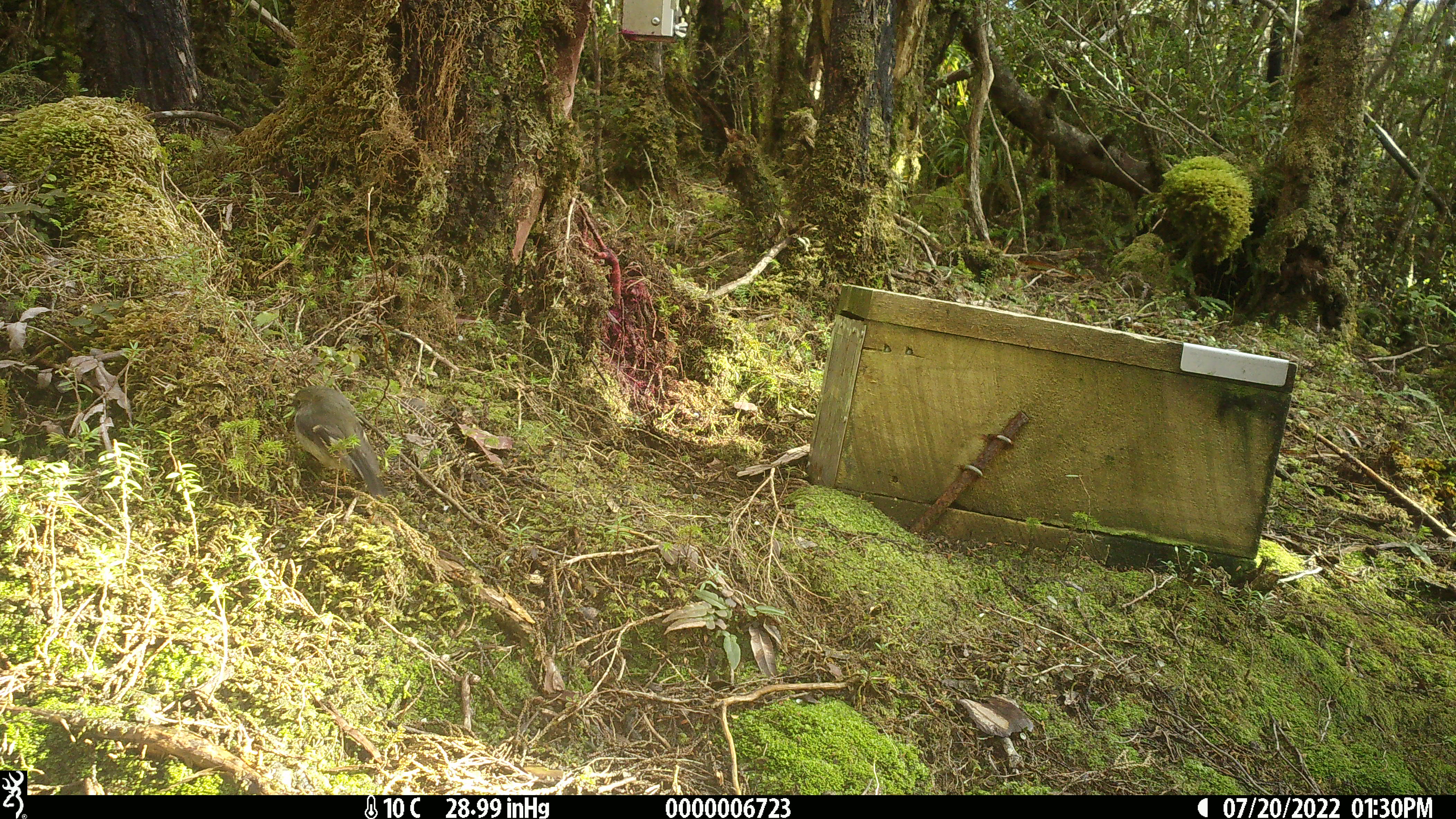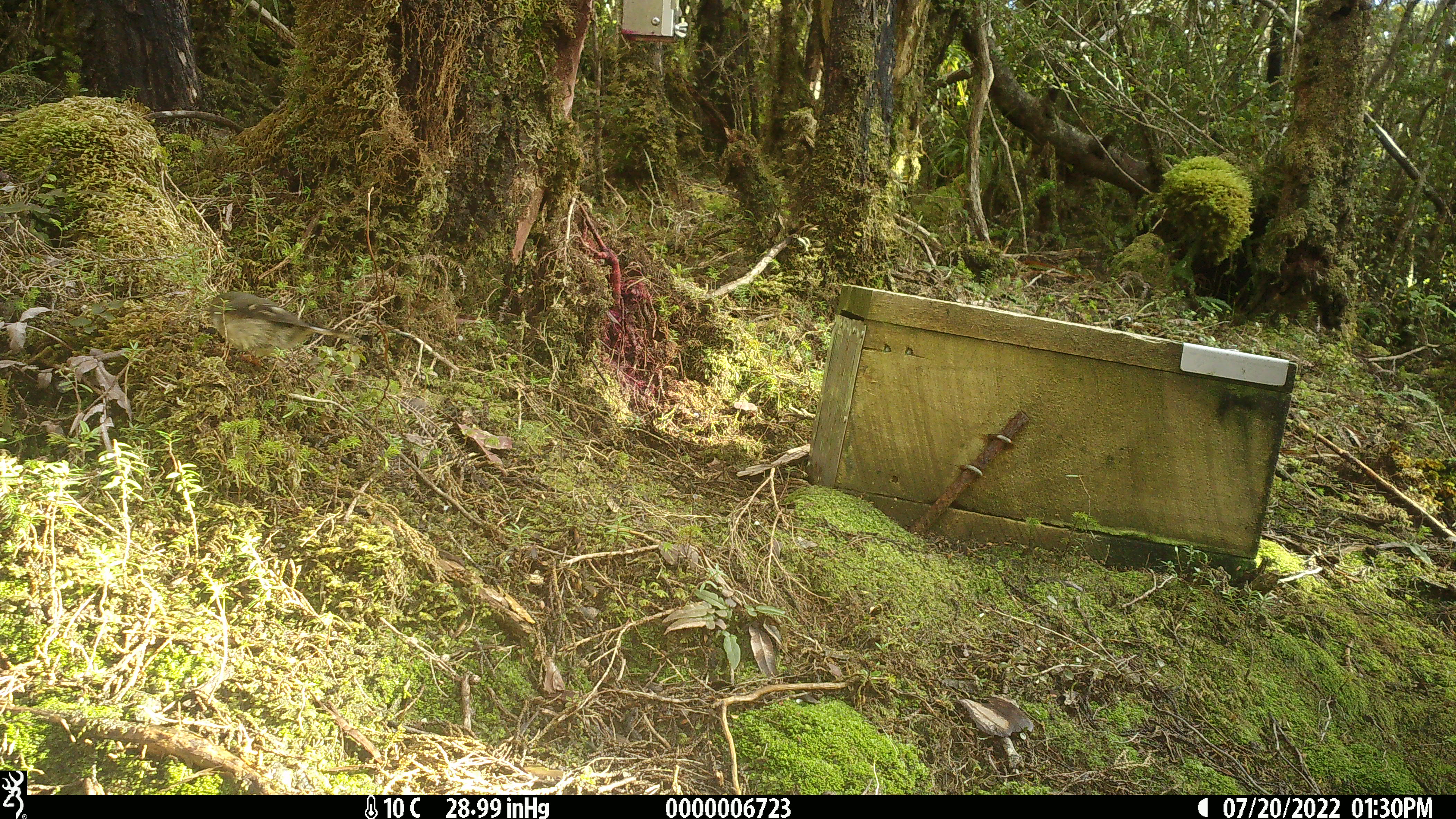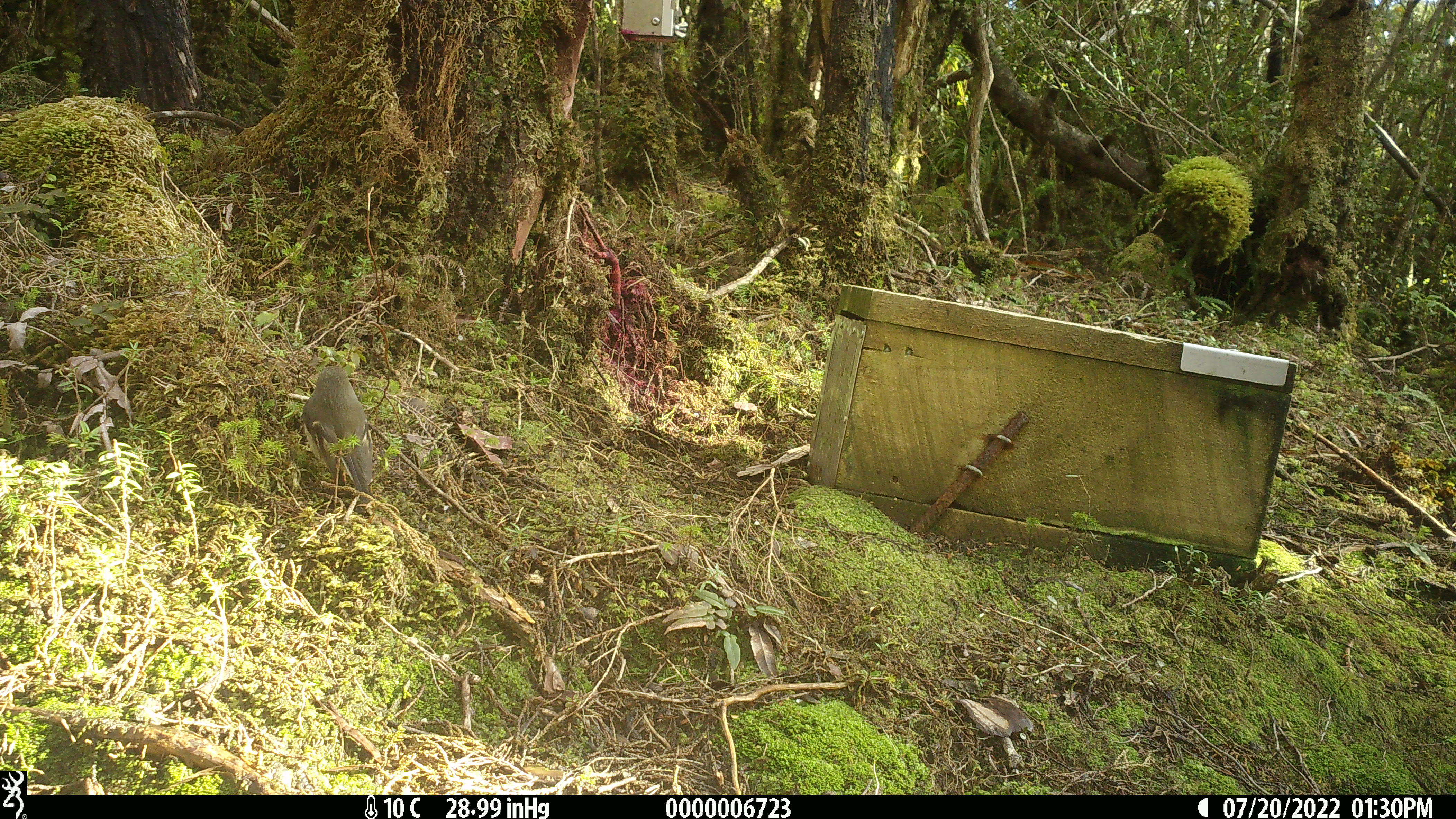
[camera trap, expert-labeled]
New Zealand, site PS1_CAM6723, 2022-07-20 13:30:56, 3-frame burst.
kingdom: Animalia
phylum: Chordata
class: Aves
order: Passeriformes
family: Petroicidae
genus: Petroica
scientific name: Petroica macrocephala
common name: tomtit